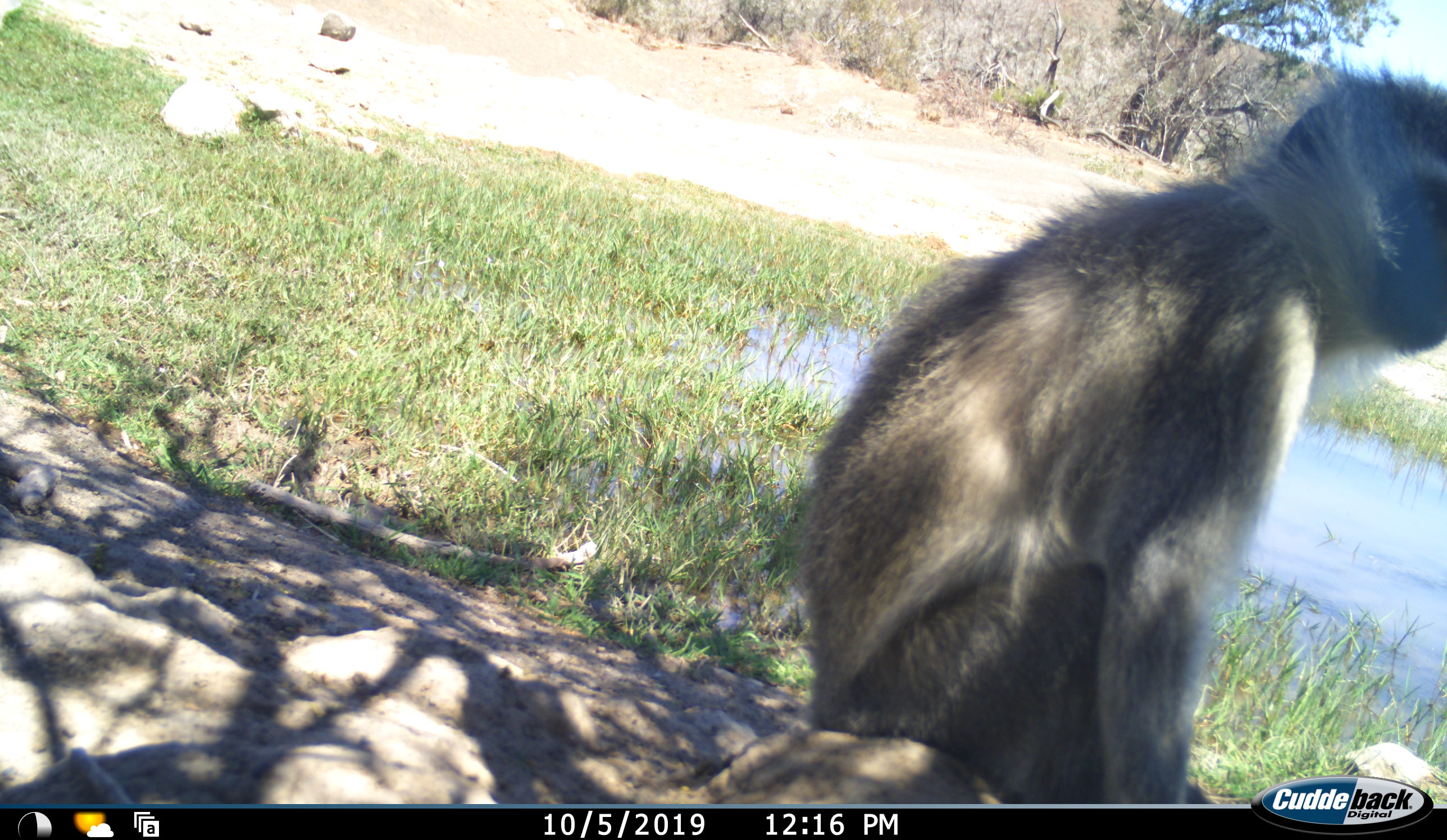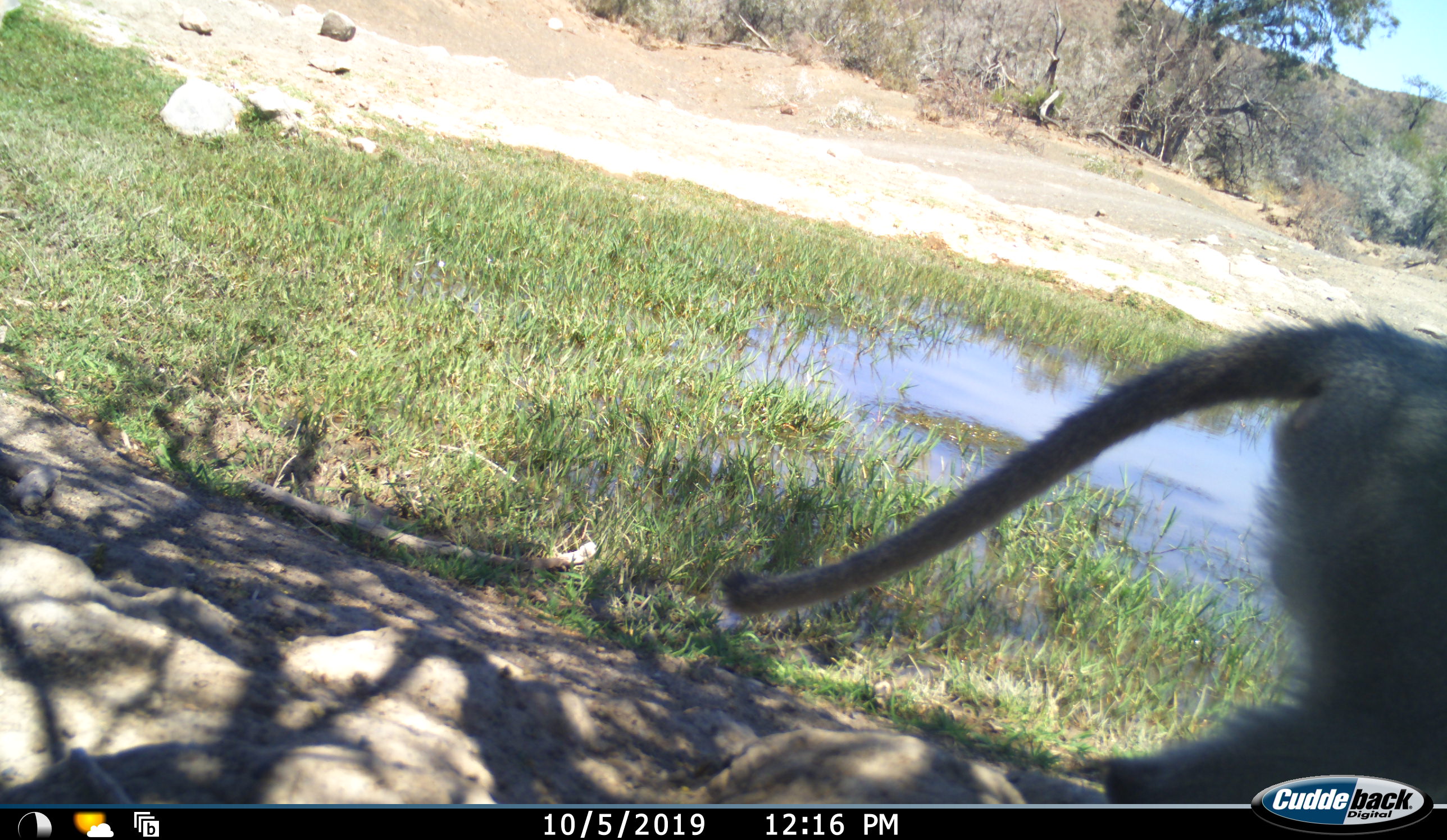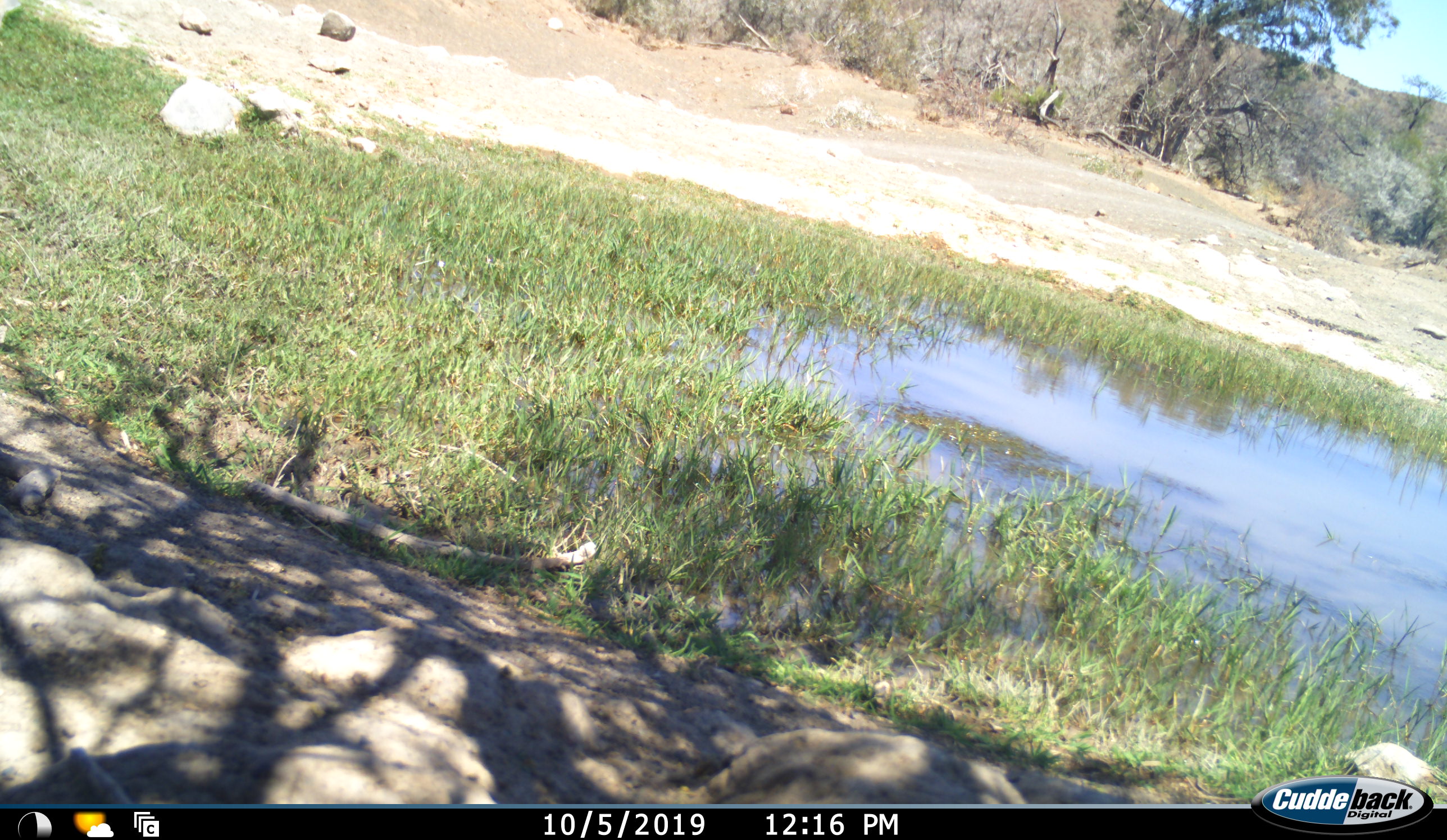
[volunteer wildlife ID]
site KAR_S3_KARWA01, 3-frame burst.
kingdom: Animalia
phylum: Chordata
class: Mammalia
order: Primates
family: Cercopithecidae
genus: Chlorocebus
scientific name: Chlorocebus pygerythrus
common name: vervet monkey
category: monkeyvervet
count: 1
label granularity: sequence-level